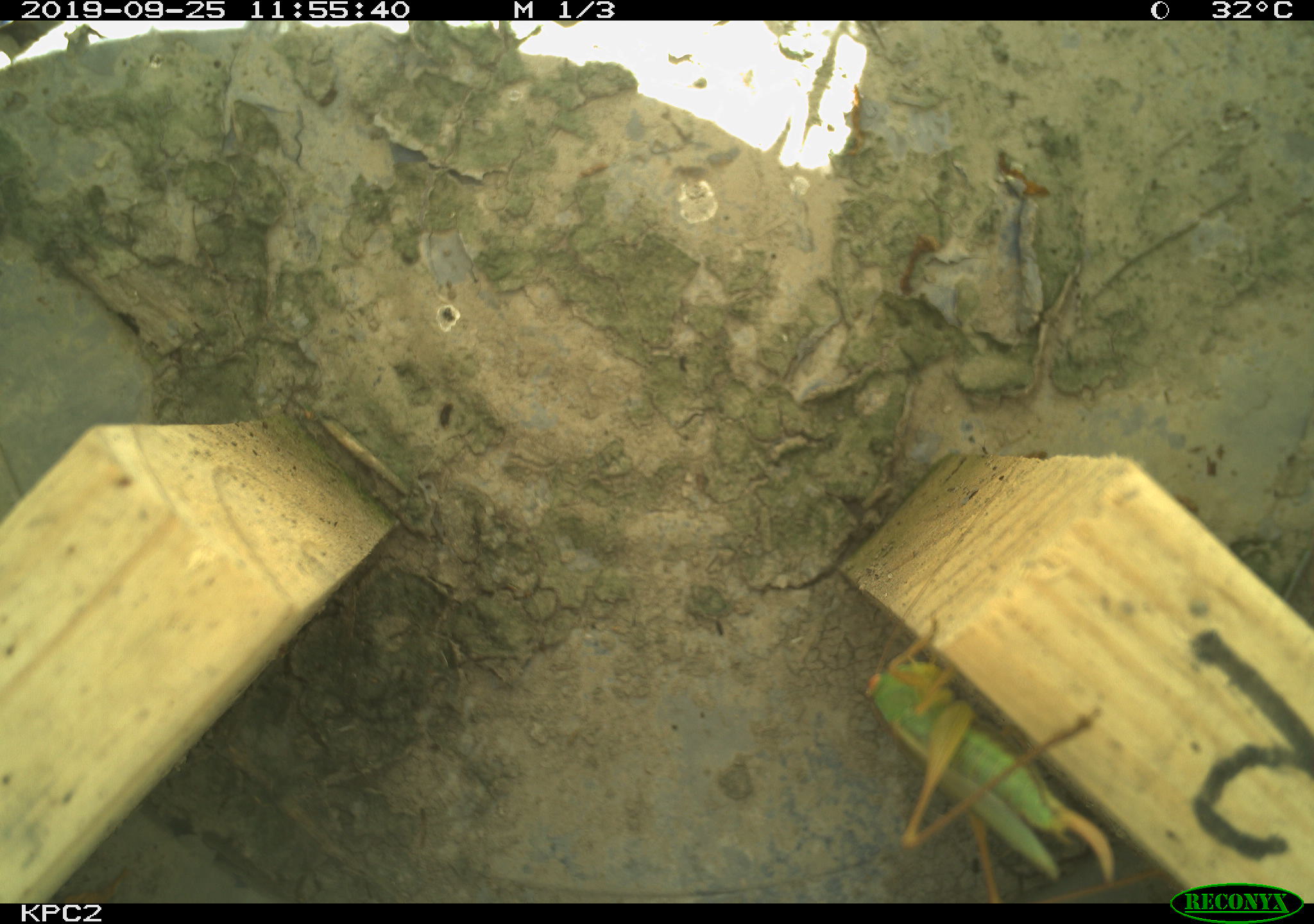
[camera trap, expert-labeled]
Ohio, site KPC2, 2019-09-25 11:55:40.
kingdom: Animalia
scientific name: Animalia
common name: animal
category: invertebrate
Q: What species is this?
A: Invertebrate (animal) (Animalia).